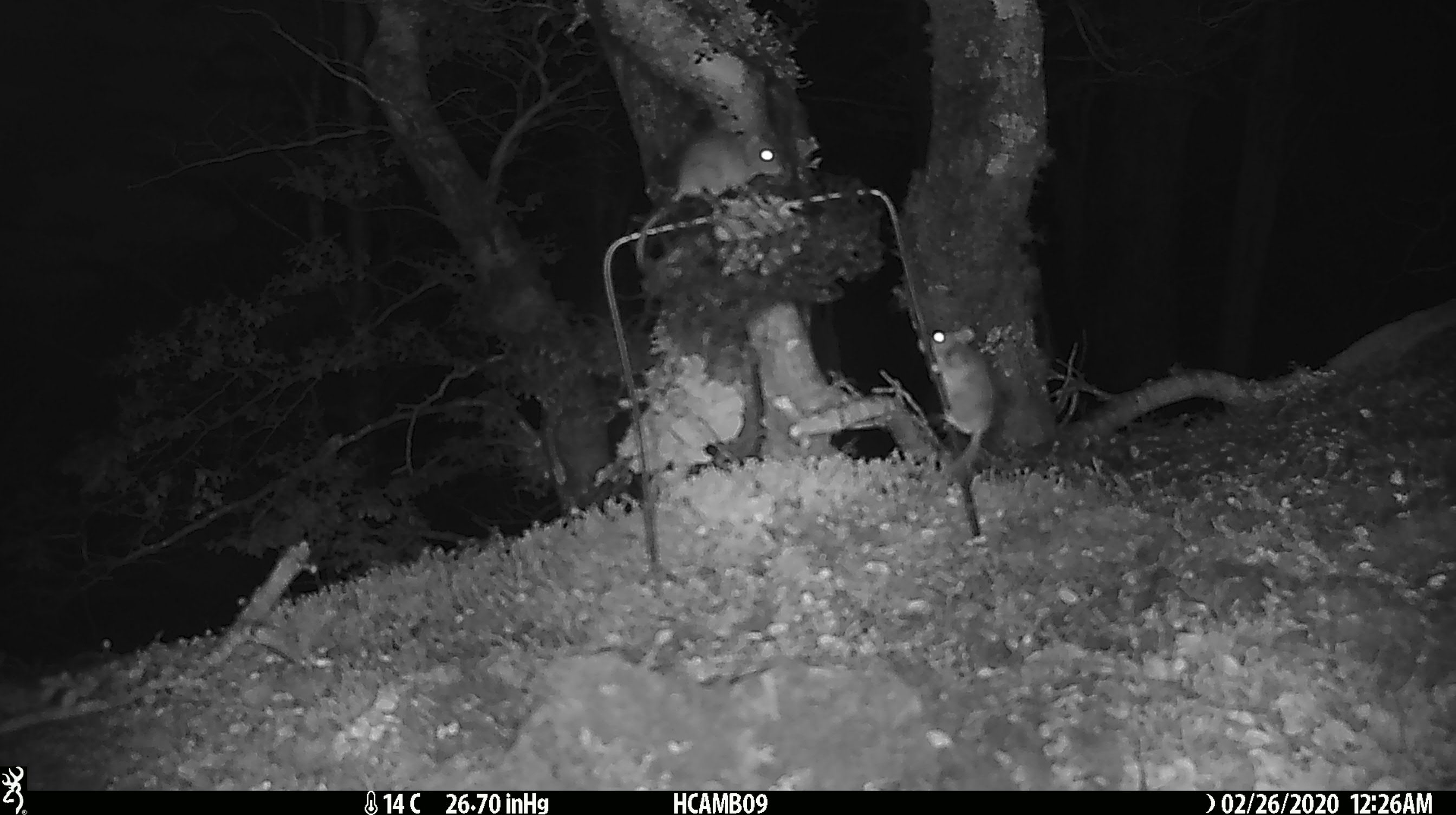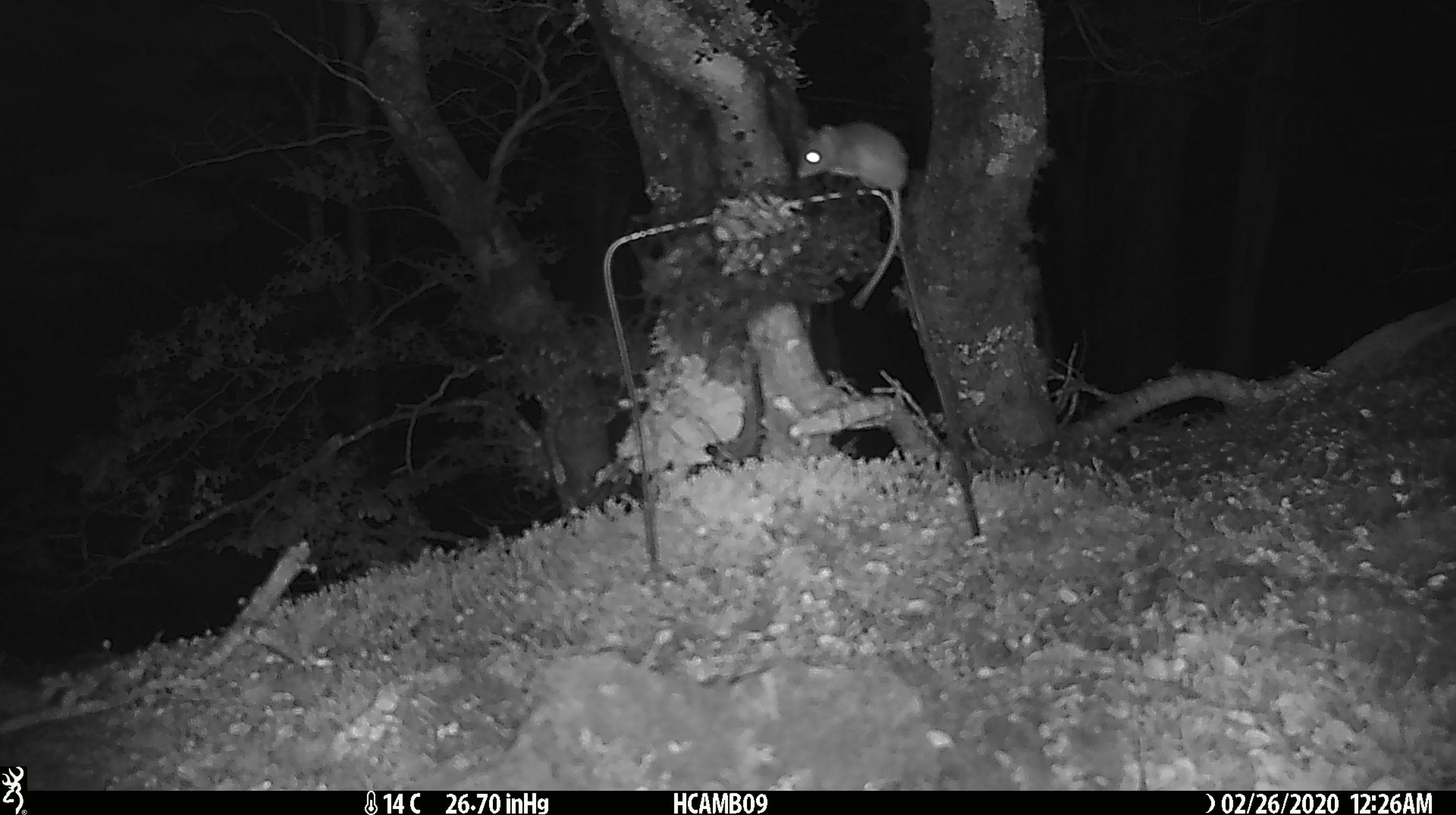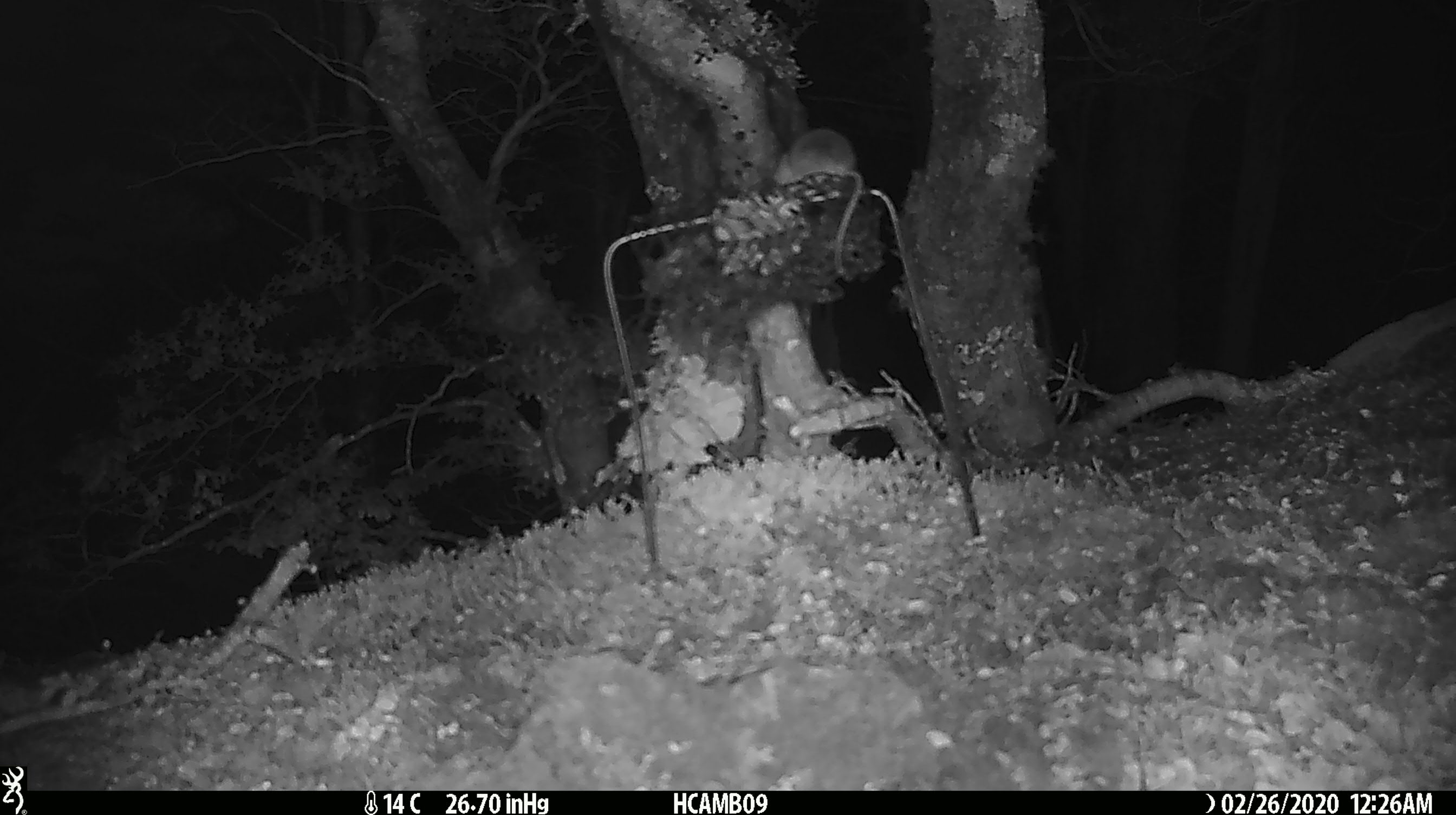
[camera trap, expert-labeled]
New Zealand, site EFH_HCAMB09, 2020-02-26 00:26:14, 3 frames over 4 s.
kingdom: Animalia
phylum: Chordata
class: Mammalia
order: Rodentia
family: Muridae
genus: Mus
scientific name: Mus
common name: mouse